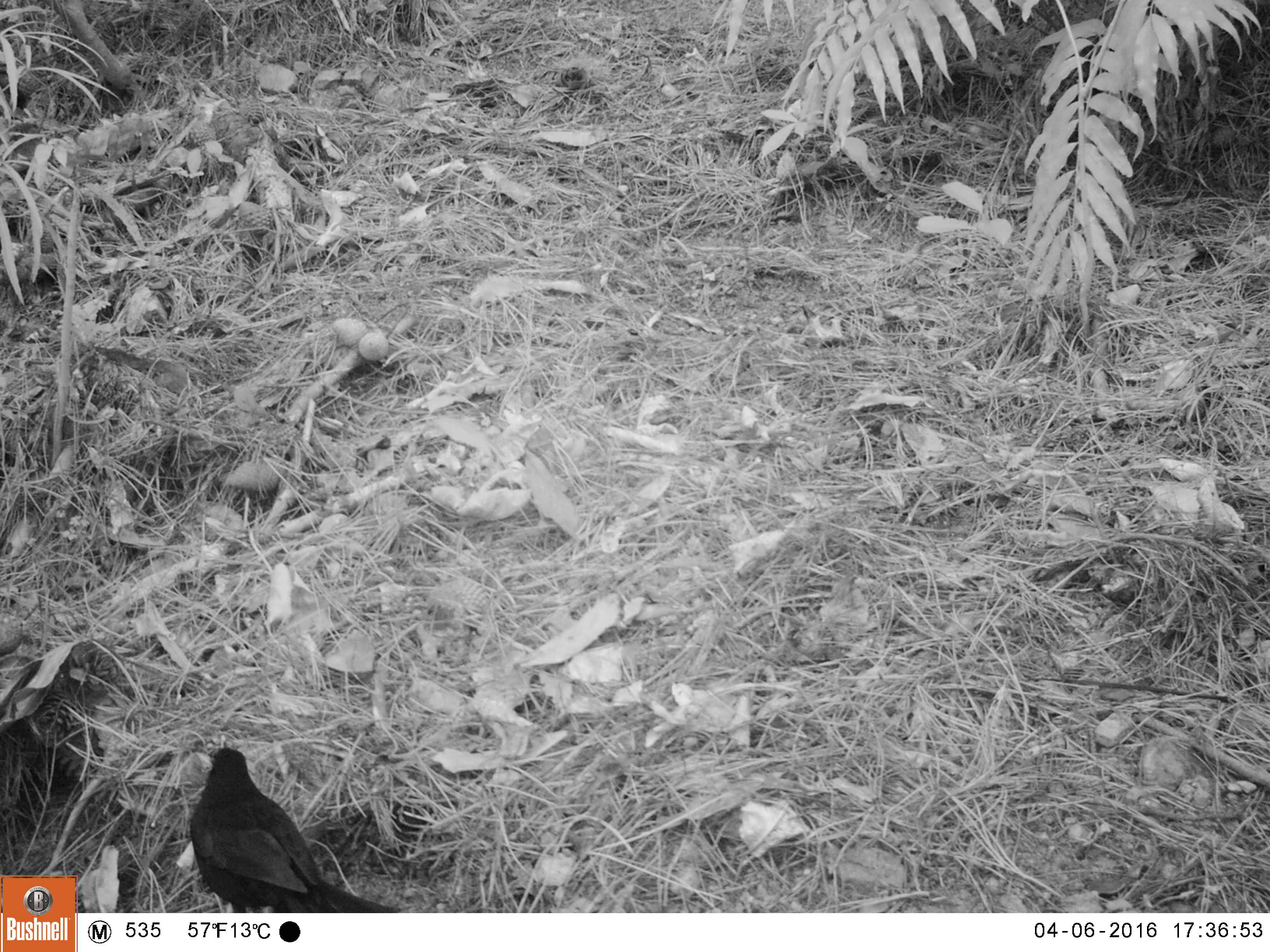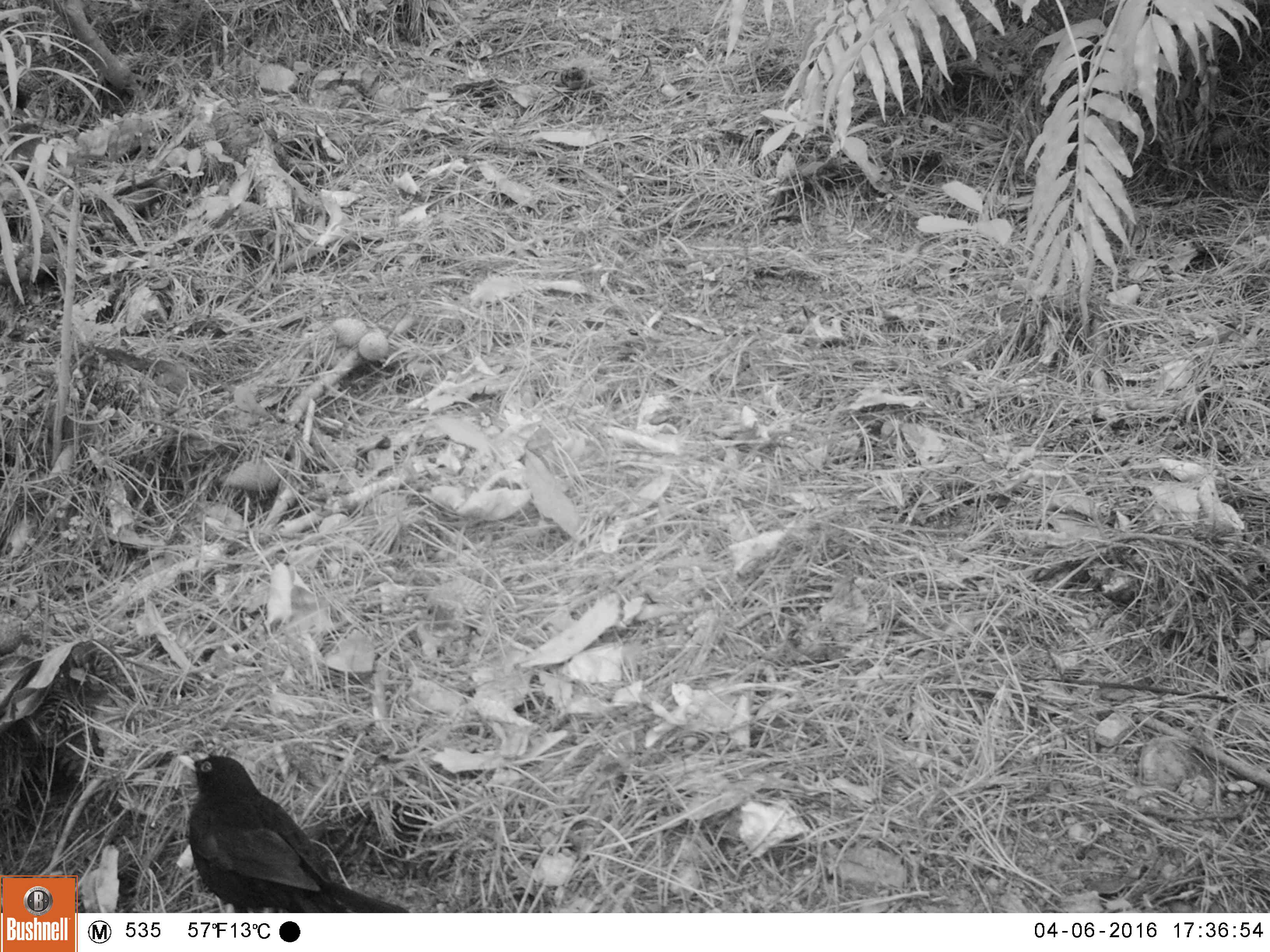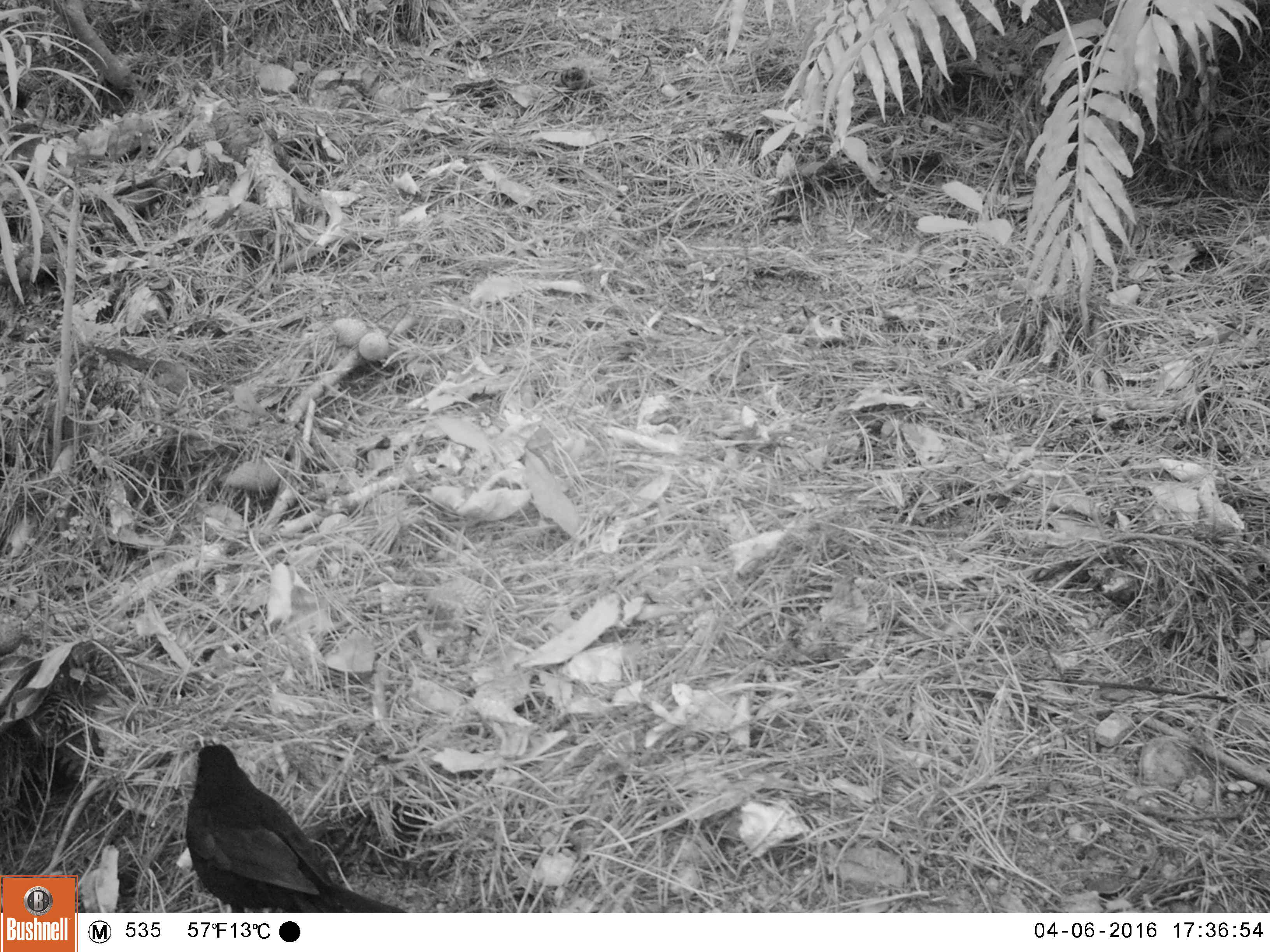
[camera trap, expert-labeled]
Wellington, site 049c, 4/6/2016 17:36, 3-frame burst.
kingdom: Animalia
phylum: Chordata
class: Aves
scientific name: Aves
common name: bird